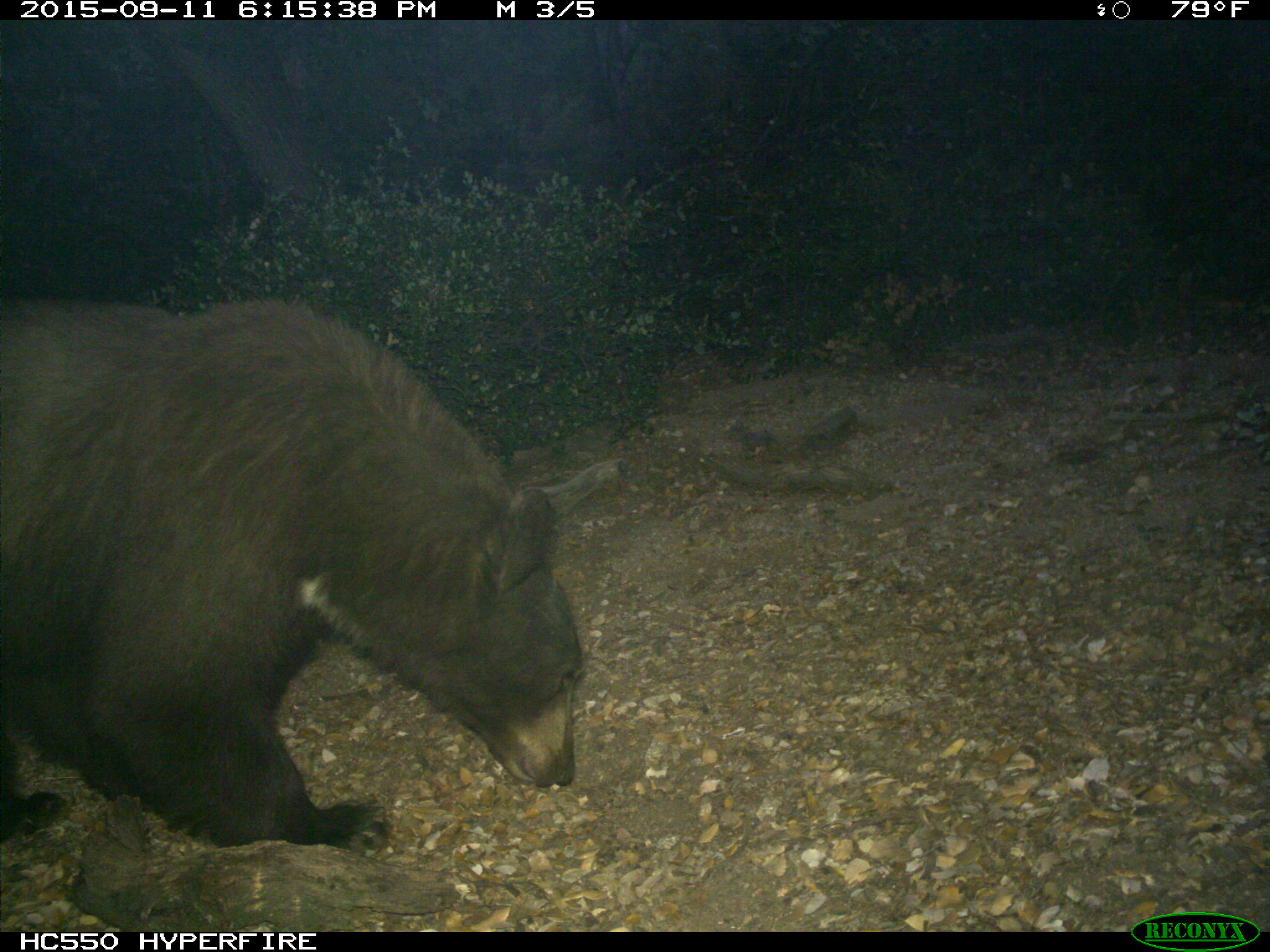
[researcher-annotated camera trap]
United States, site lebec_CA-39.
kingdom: Animalia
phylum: Chordata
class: Mammalia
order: Carnivora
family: Ursidae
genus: Ursus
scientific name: Ursus americanus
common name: american black bear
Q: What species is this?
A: Ursus americanus (american black bear).